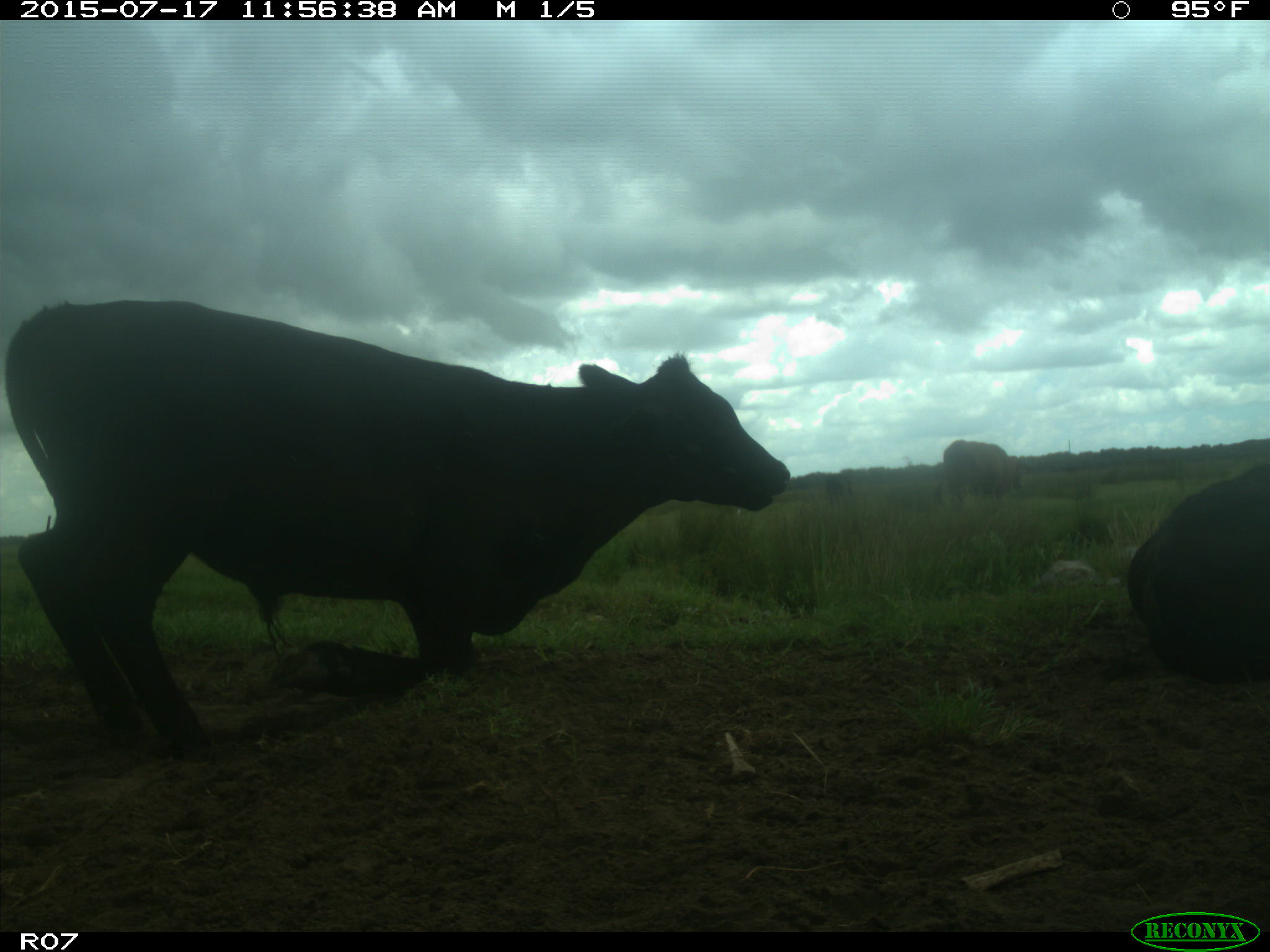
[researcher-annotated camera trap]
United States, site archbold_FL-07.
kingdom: Animalia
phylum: Chordata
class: Mammalia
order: Artiodactyla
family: Bovidae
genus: Bos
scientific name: Bos taurus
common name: domestic cow